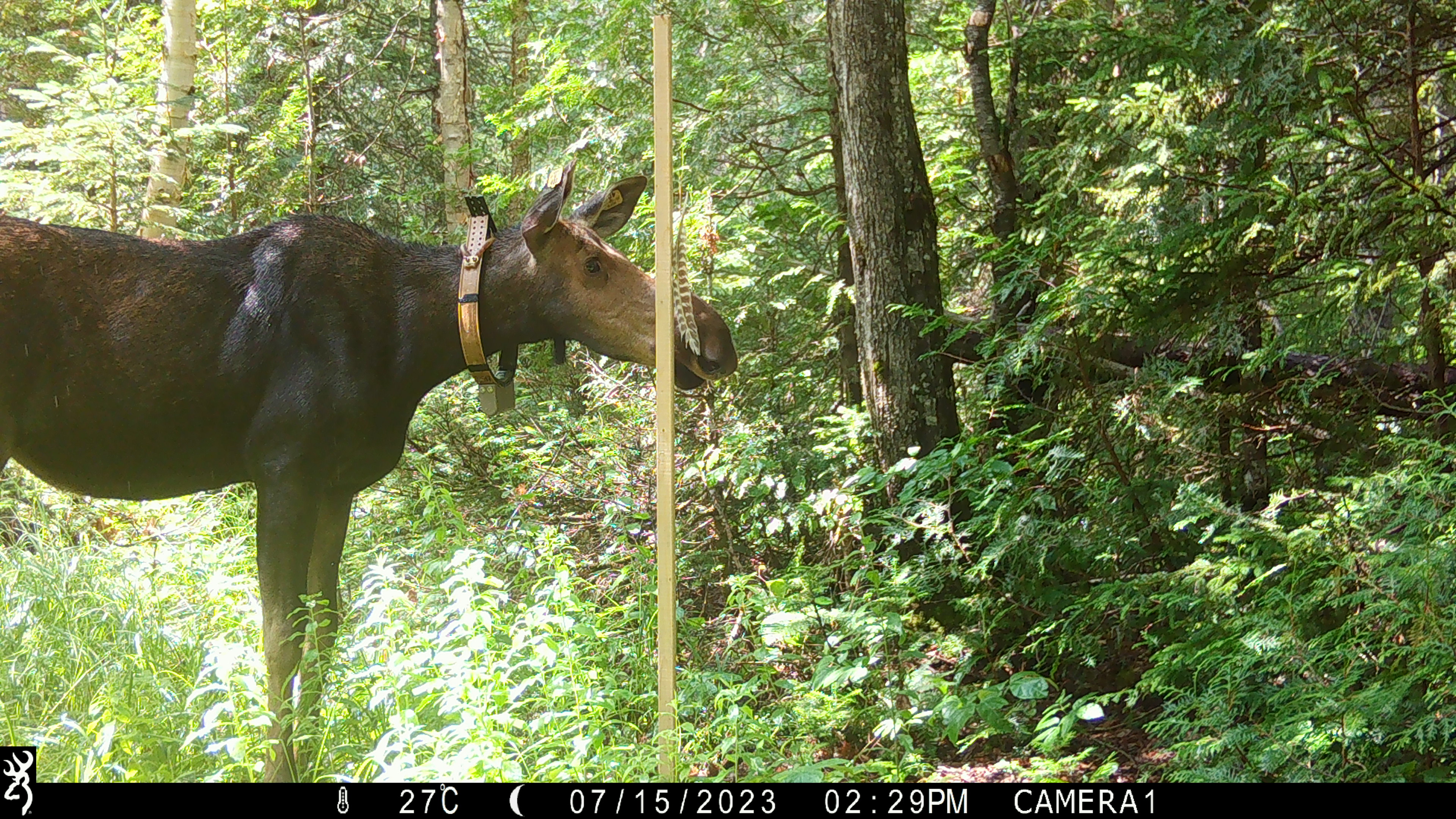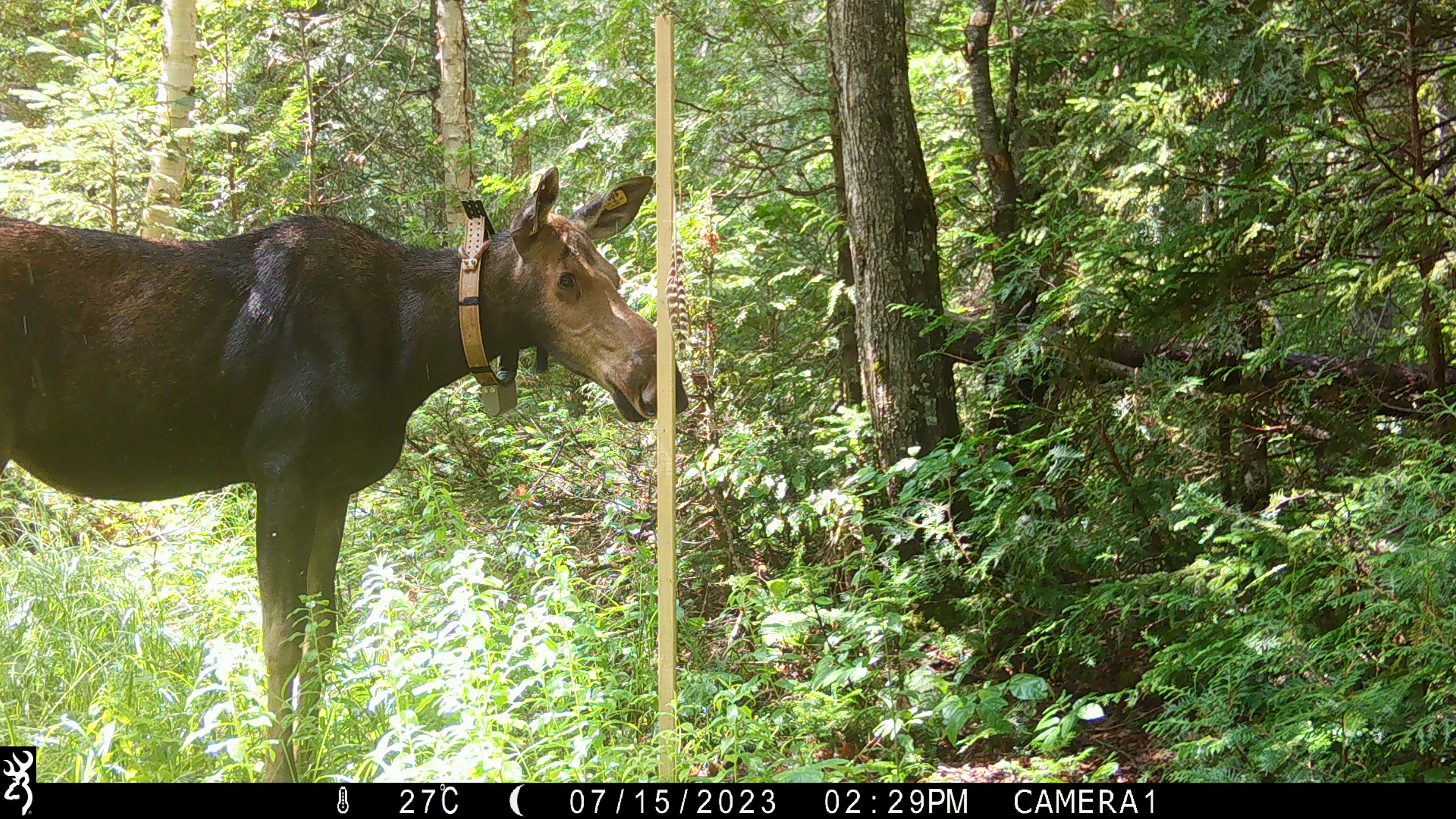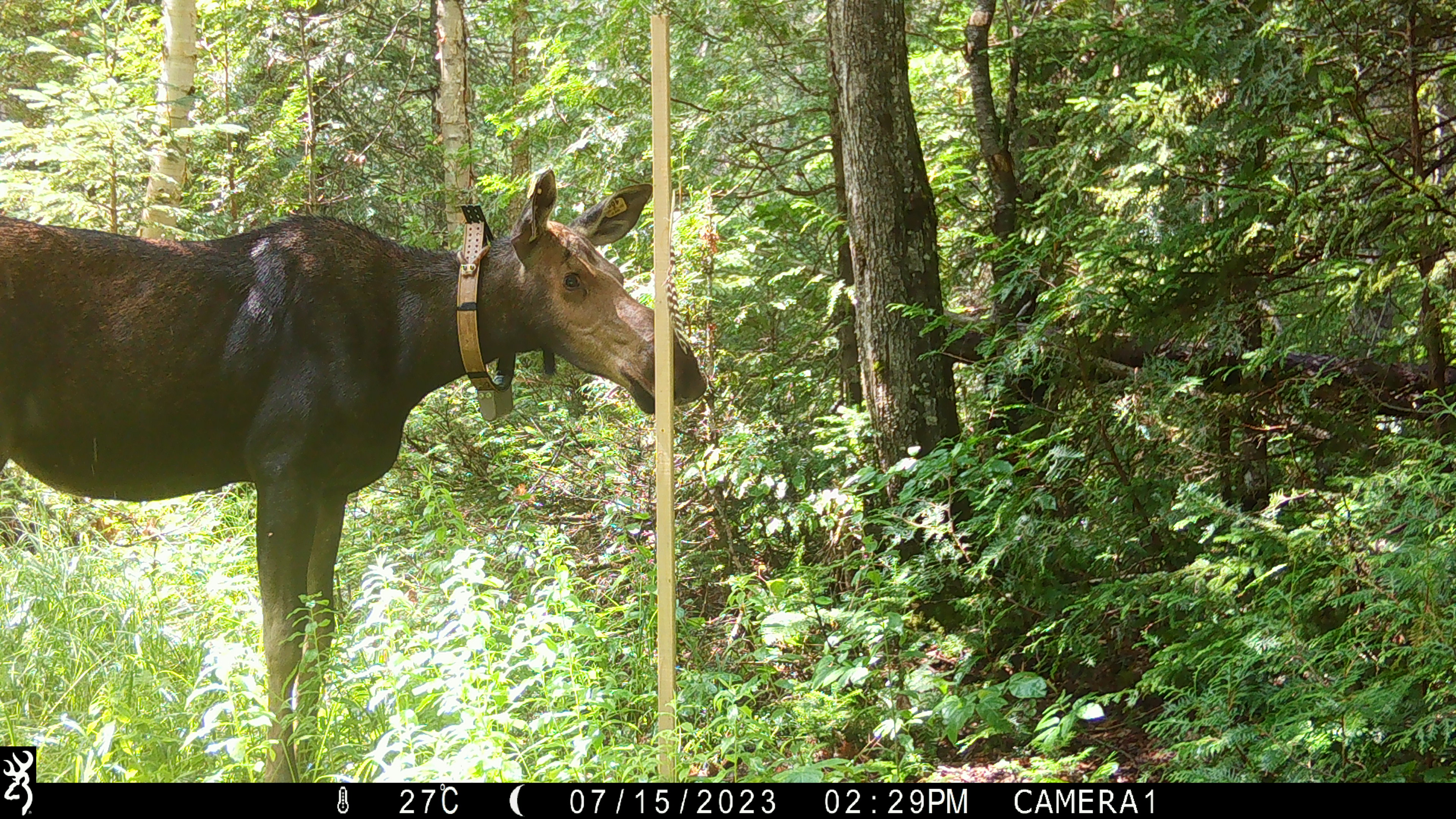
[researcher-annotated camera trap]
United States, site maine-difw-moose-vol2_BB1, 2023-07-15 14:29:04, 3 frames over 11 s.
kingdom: Animalia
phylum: Chordata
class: Mammalia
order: Artiodactyla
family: Cervidae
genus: Alces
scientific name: Alces alces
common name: moose